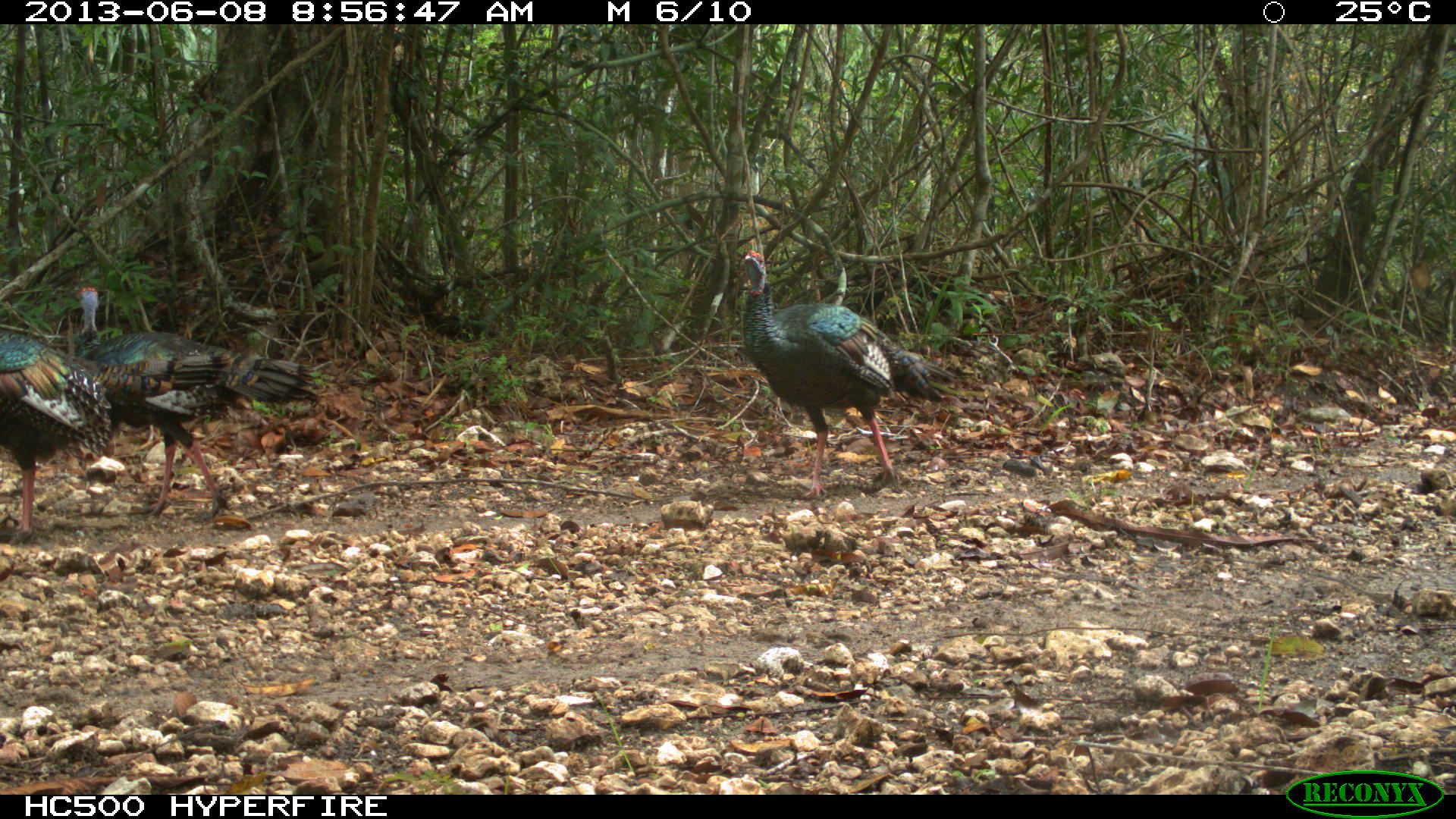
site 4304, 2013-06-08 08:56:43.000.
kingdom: Animalia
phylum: Chordata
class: Aves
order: Galliformes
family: Phasianidae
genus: Meleagris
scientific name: Meleagris ocellata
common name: ocellated turkey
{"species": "Meleagris ocellata (ocellated turkey)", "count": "3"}